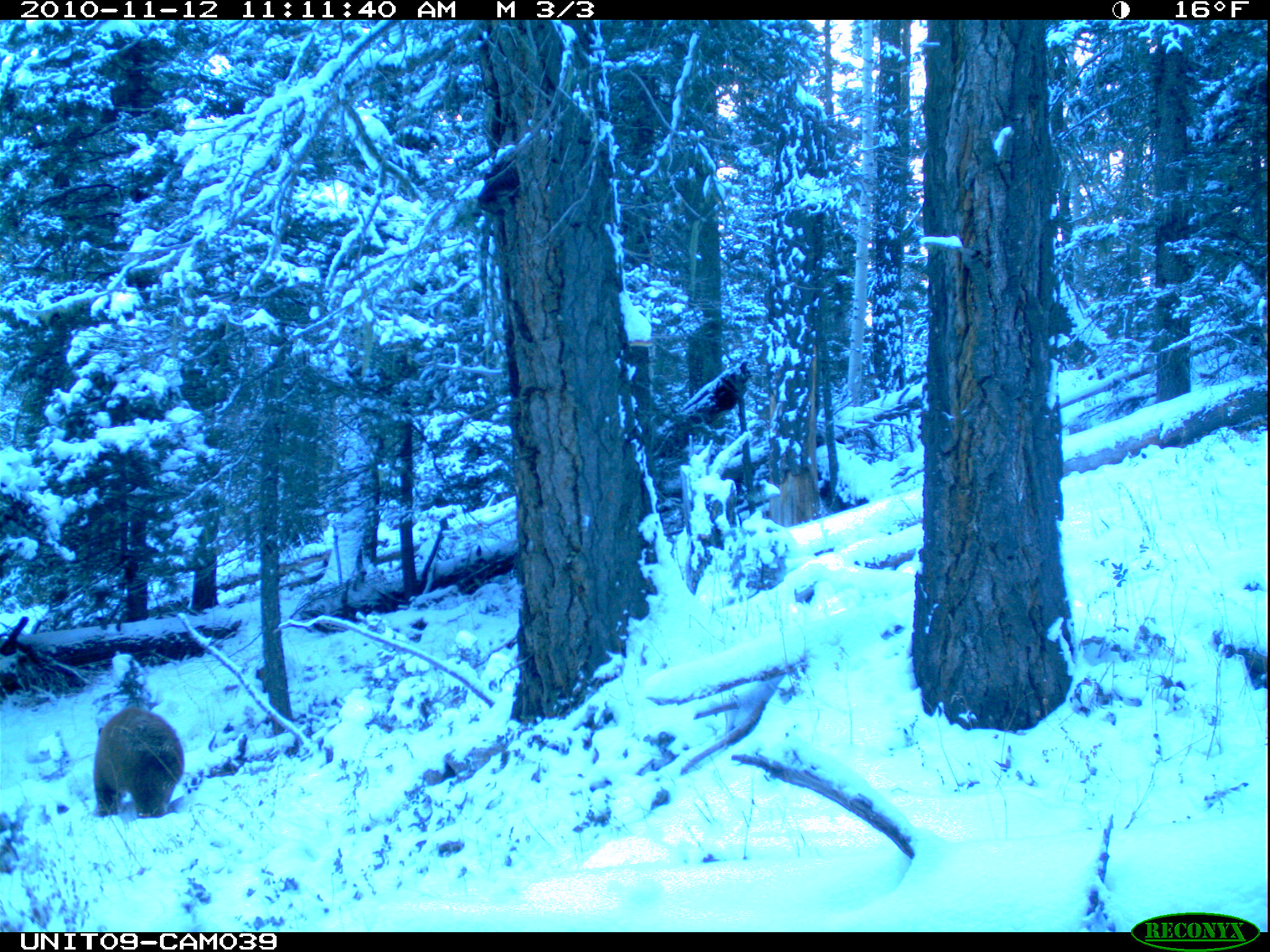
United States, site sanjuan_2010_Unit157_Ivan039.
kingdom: Animalia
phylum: Chordata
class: Mammalia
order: Carnivora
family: Ursidae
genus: Ursus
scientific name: Ursus americanus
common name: american black bear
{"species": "Ursus americanus (american black bear)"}